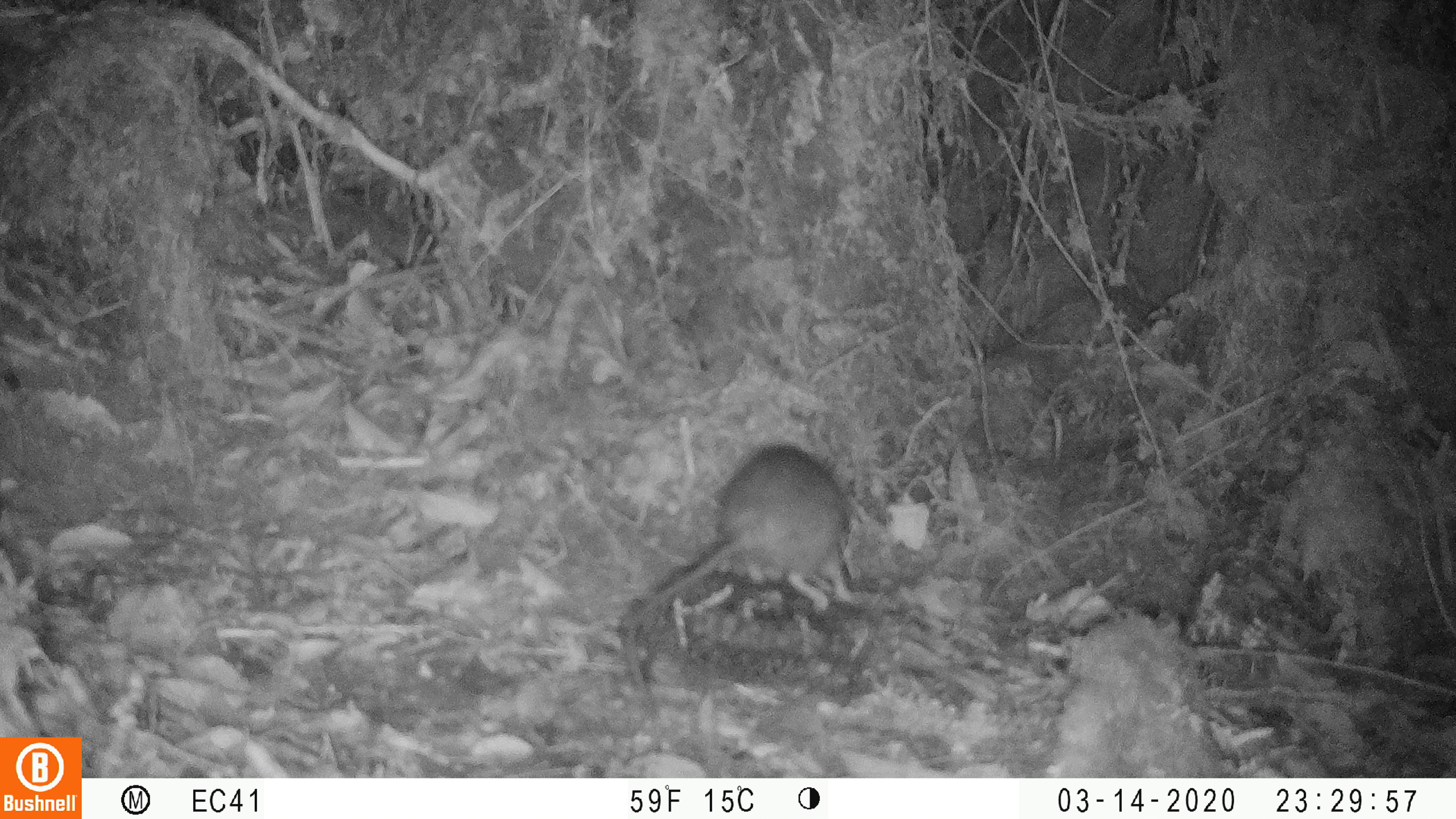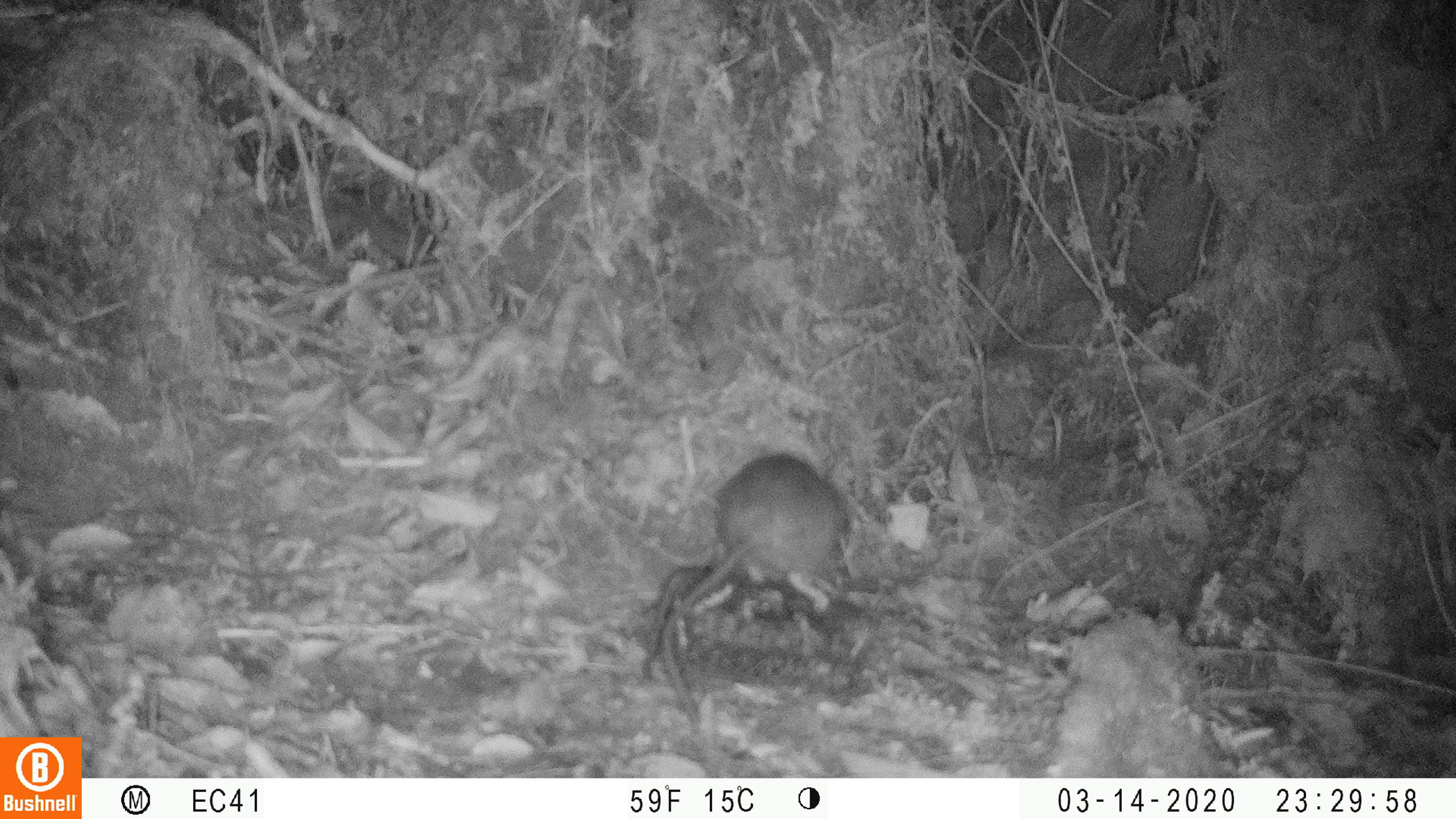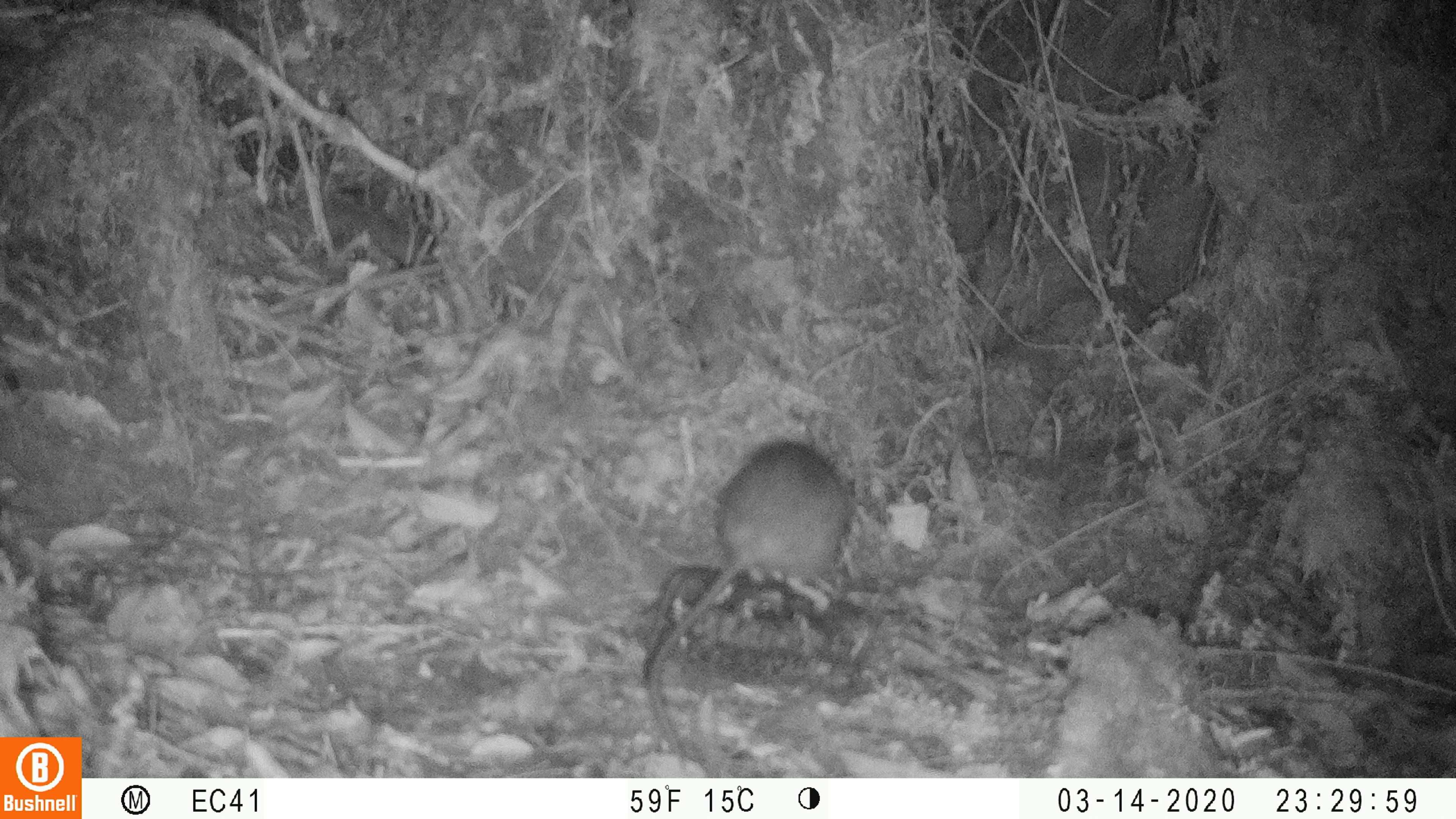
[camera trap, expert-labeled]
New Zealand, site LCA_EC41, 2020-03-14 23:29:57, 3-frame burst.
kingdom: Animalia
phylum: Chordata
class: Mammalia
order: Rodentia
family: Muridae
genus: Rattus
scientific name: Rattus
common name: rat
Rat (Rattus).